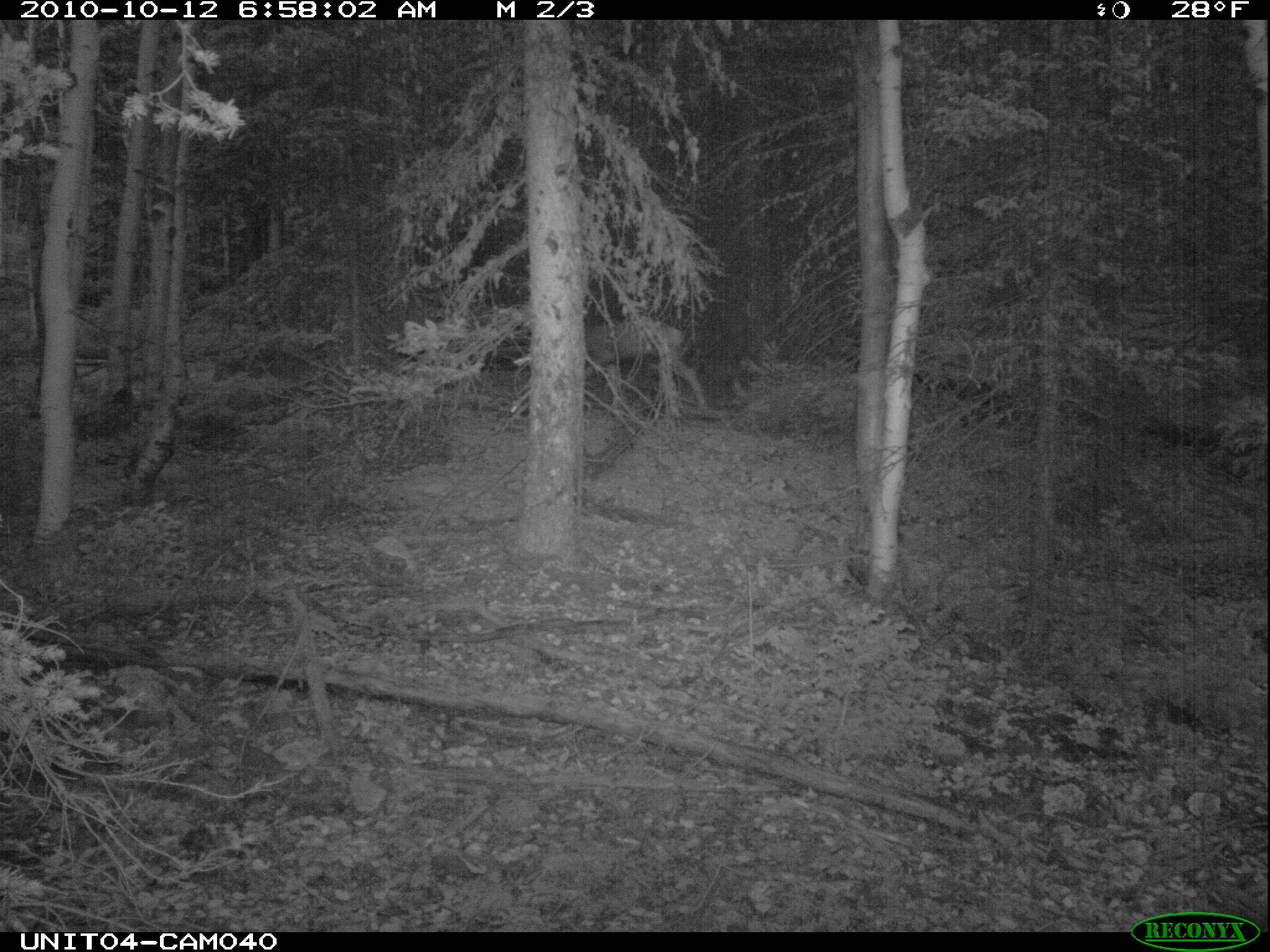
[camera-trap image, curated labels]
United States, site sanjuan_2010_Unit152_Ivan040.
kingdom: Animalia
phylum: Chordata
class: Mammalia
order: Artiodactyla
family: Cervidae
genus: Odocoileus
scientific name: Odocoileus hemionus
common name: mule deer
Odocoileus hemionus (mule deer).